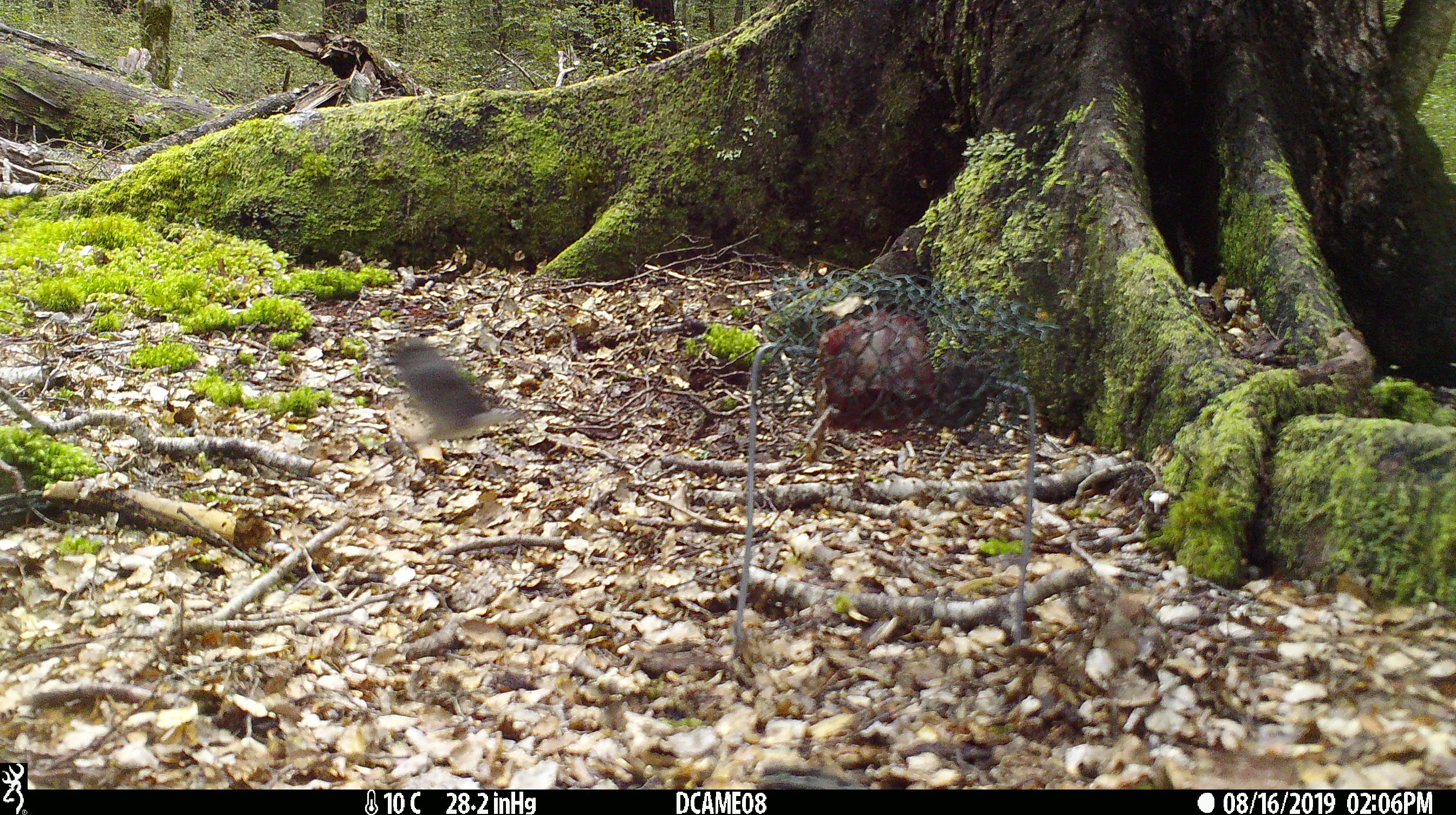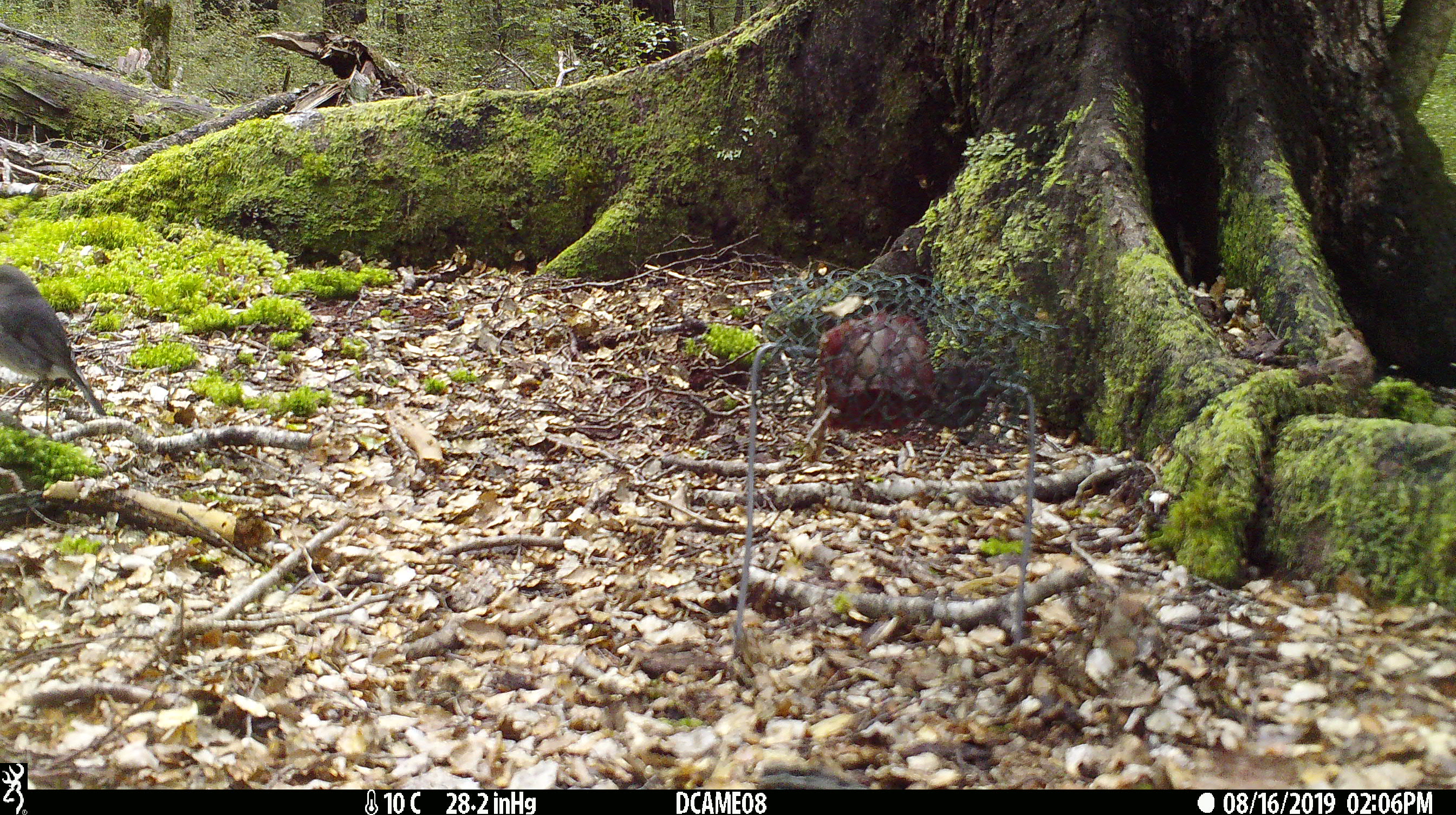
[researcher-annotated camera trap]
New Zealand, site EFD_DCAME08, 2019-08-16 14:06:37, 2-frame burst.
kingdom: Animalia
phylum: Chordata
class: Aves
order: Passeriformes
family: Petroicidae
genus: Petroica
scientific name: Petroica australis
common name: new zealand robin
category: robin